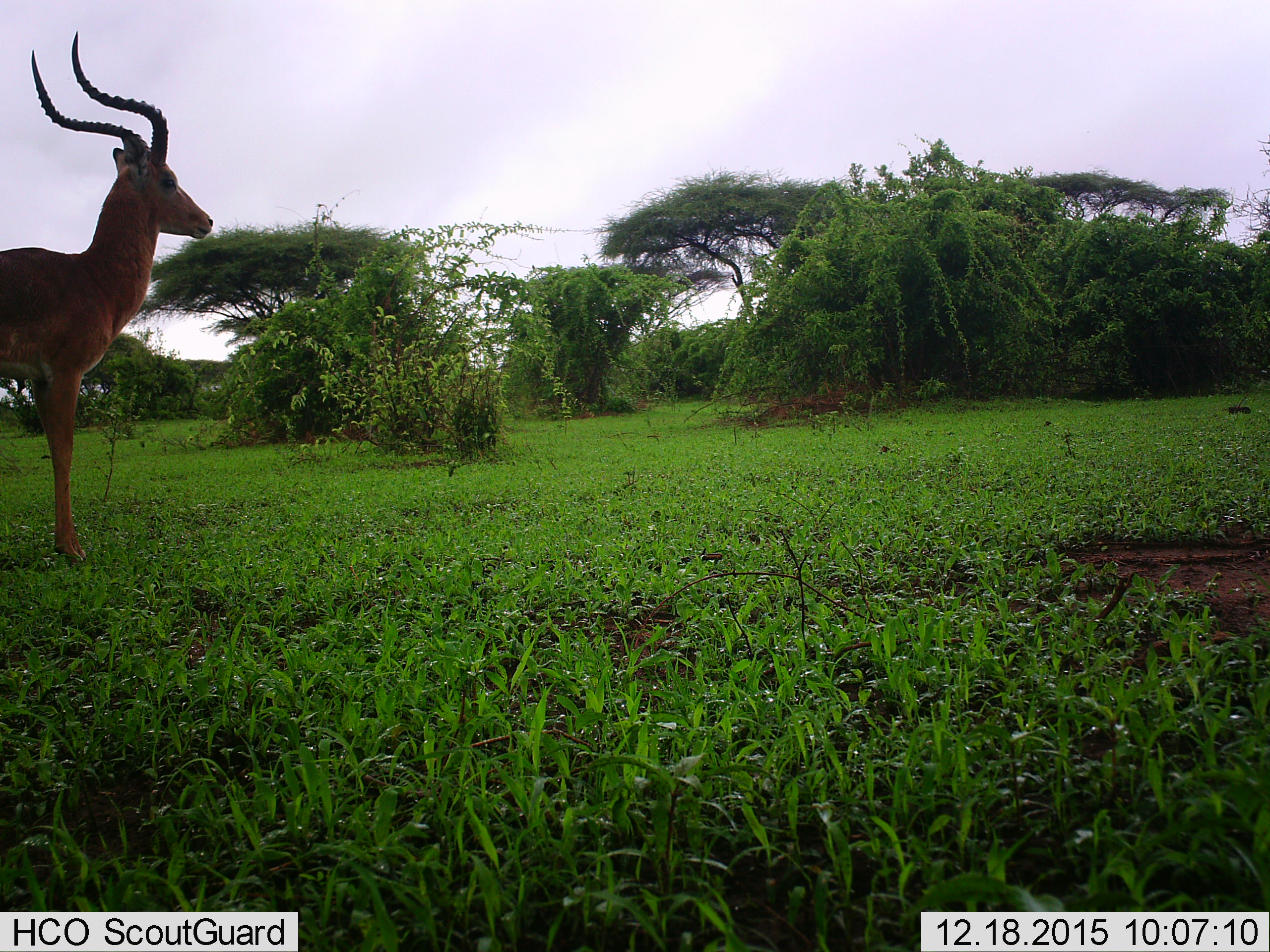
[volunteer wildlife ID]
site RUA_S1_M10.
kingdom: Animalia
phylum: Chordata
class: Mammalia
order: Artiodactyla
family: Bovidae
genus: Aepyceros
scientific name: Aepyceros melampus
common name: impala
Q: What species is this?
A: Impala (Aepyceros melampus).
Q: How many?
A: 1.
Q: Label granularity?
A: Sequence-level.